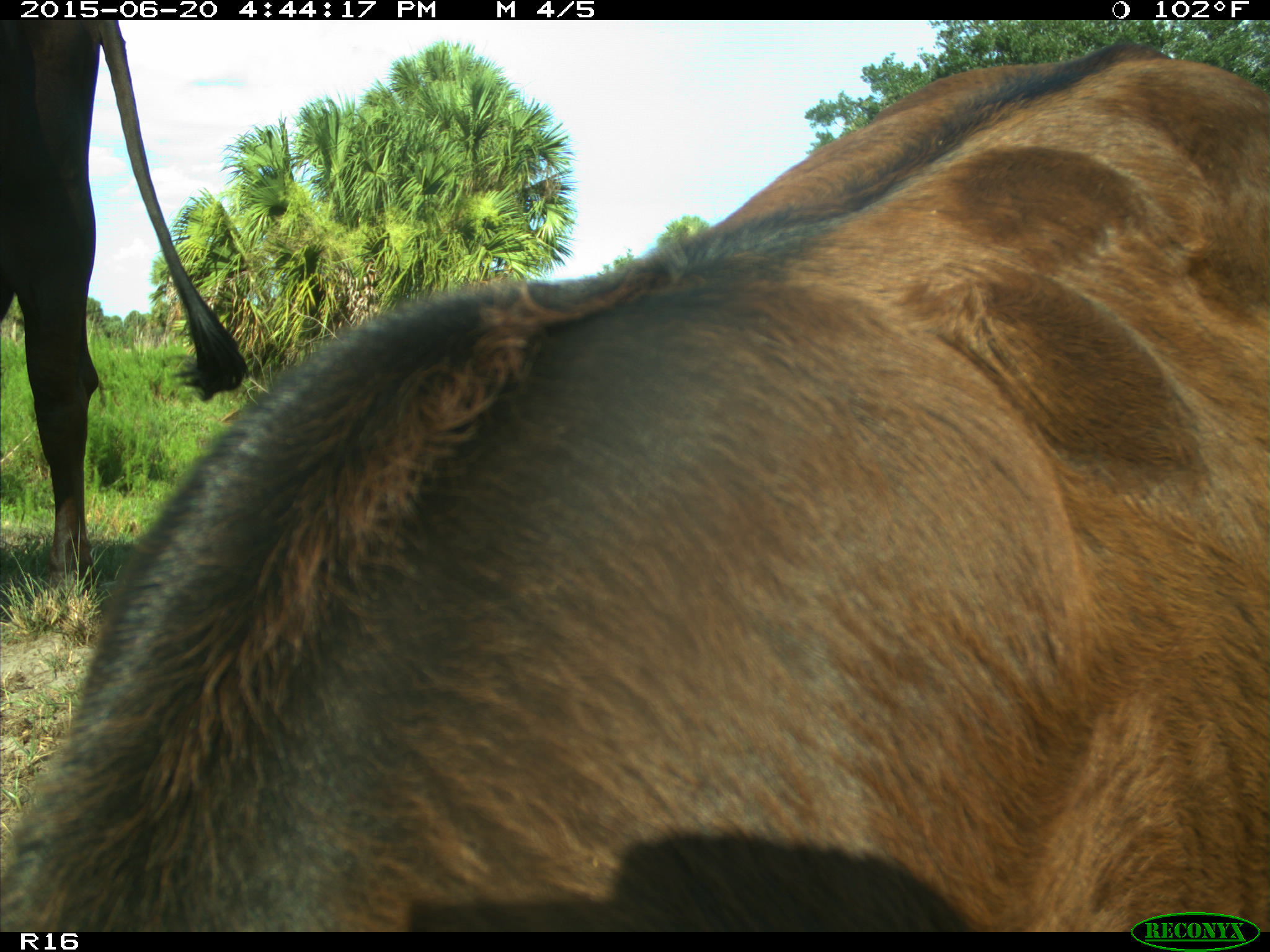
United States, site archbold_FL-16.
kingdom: Animalia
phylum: Chordata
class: Mammalia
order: Artiodactyla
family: Bovidae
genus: Bos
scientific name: Bos taurus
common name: domestic cow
Bos taurus (domestic cow).